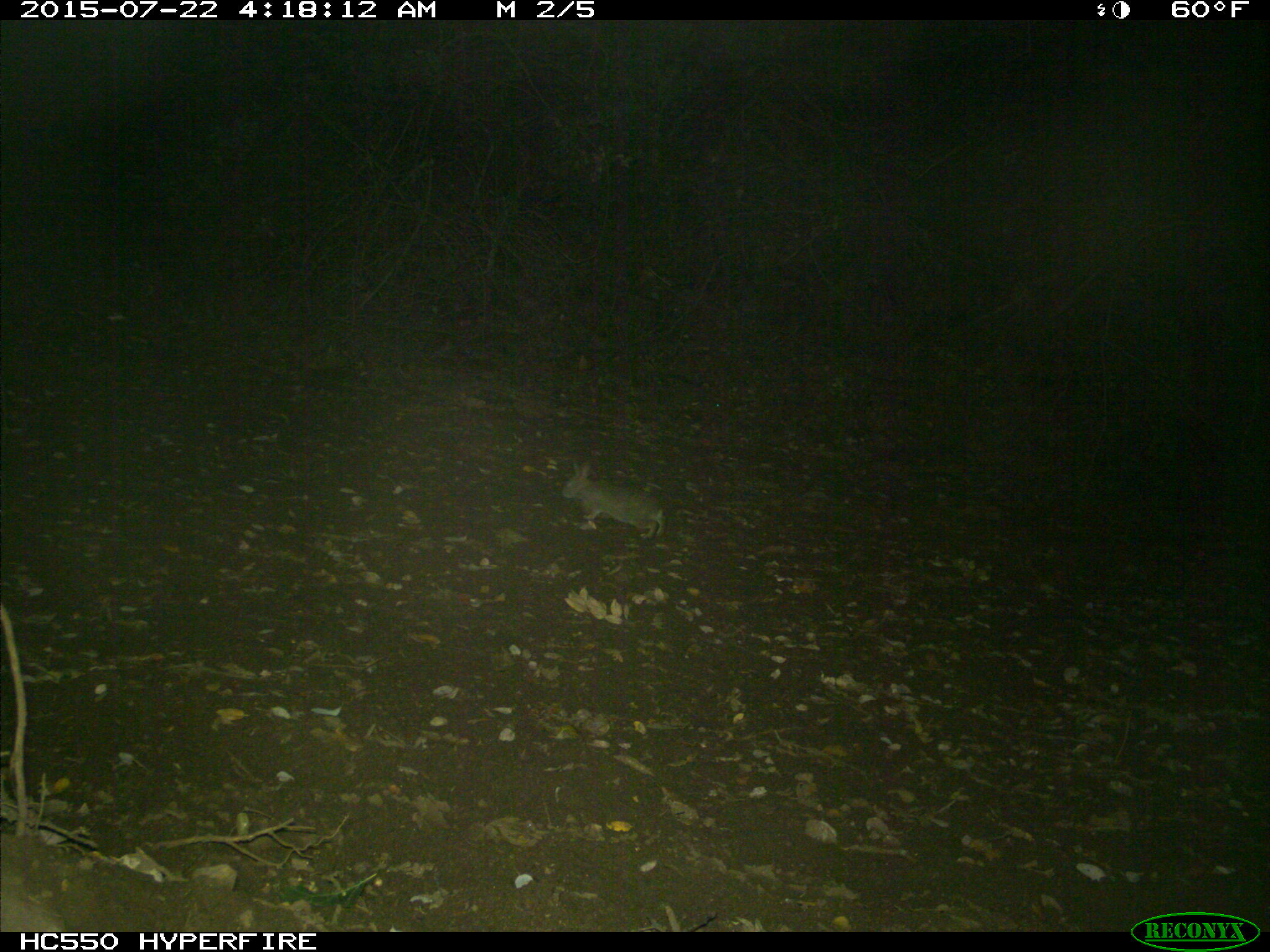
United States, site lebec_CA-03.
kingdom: Animalia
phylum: Chordata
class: Mammalia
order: Lagomorpha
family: Leporidae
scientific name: Leporidae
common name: rabbits and hares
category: unidentified rabbit